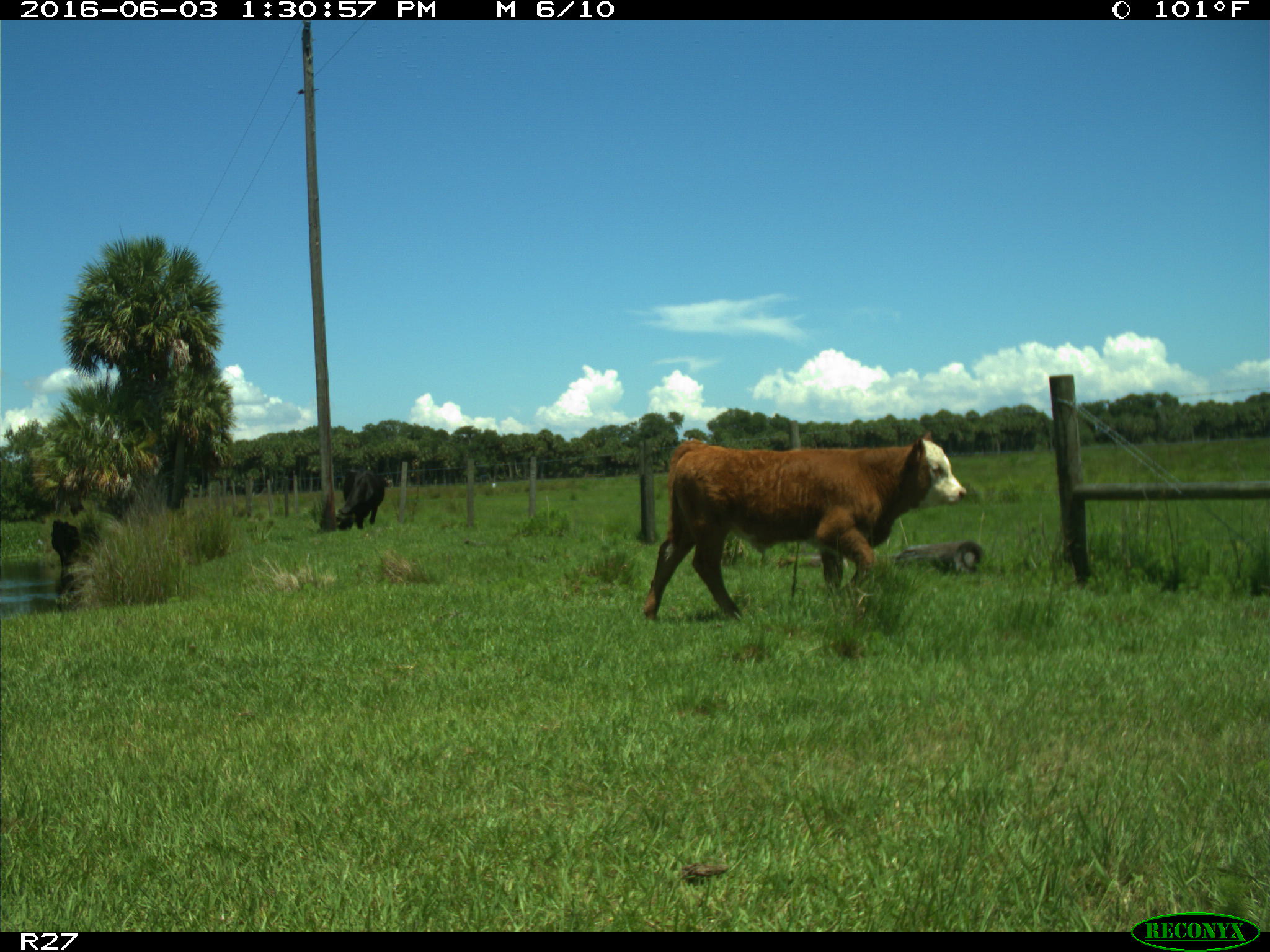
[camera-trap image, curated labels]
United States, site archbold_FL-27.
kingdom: Animalia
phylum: Chordata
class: Mammalia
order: Artiodactyla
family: Bovidae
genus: Bos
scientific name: Bos taurus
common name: domestic cow